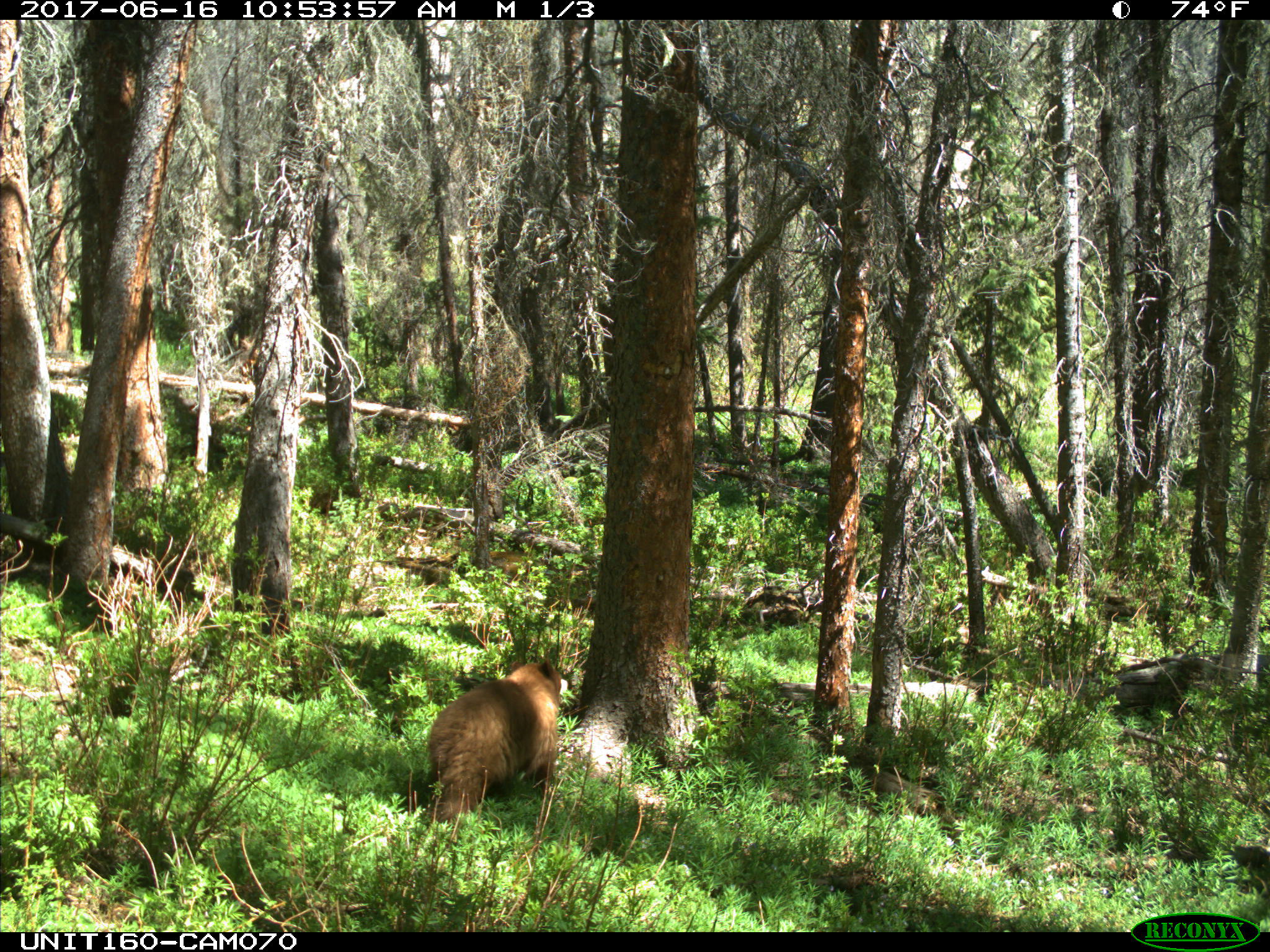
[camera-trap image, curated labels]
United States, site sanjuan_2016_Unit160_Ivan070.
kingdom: Animalia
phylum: Chordata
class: Mammalia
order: Carnivora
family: Ursidae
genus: Ursus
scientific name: Ursus americanus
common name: american black bear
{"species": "Ursus americanus (american black bear)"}